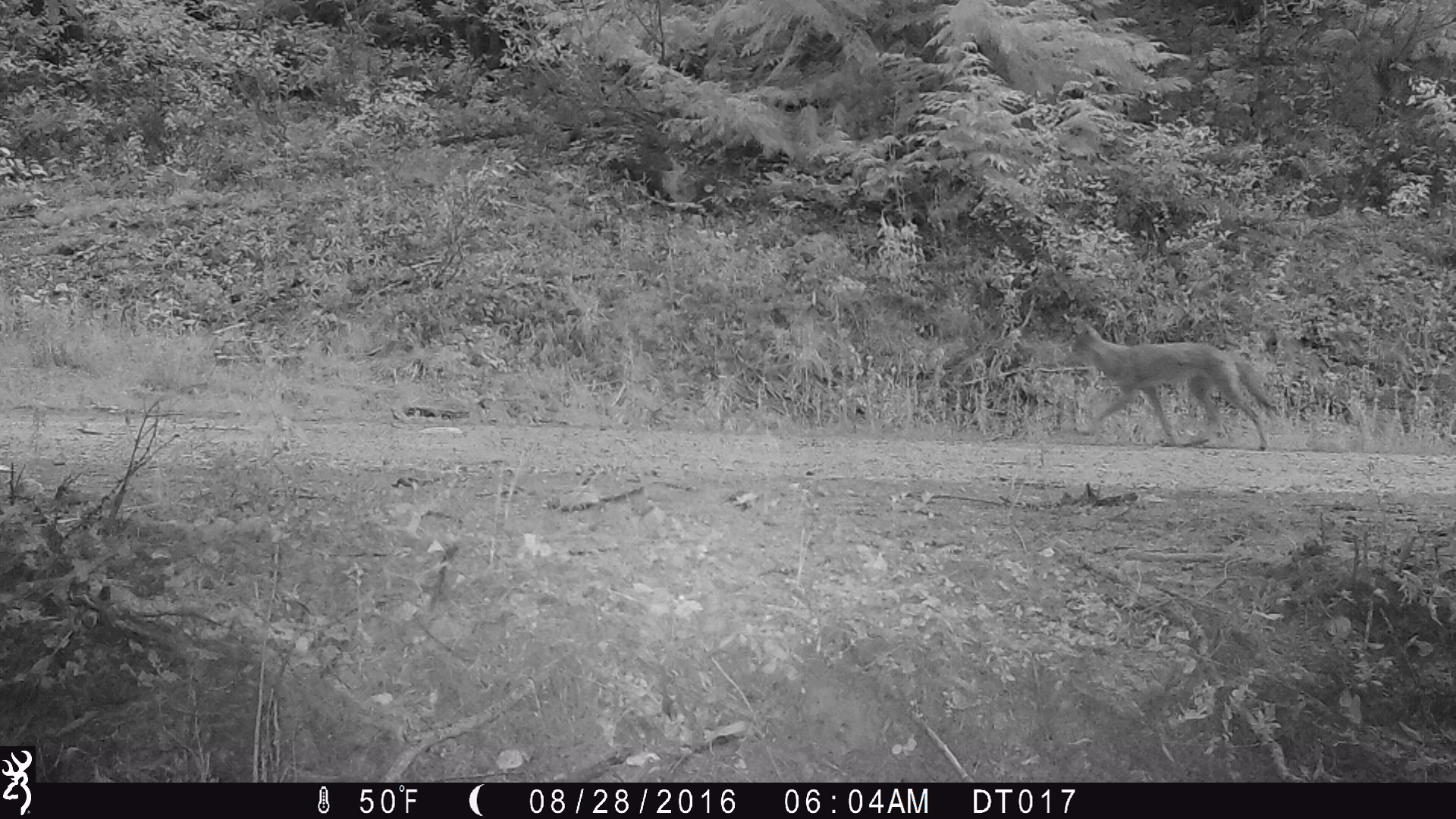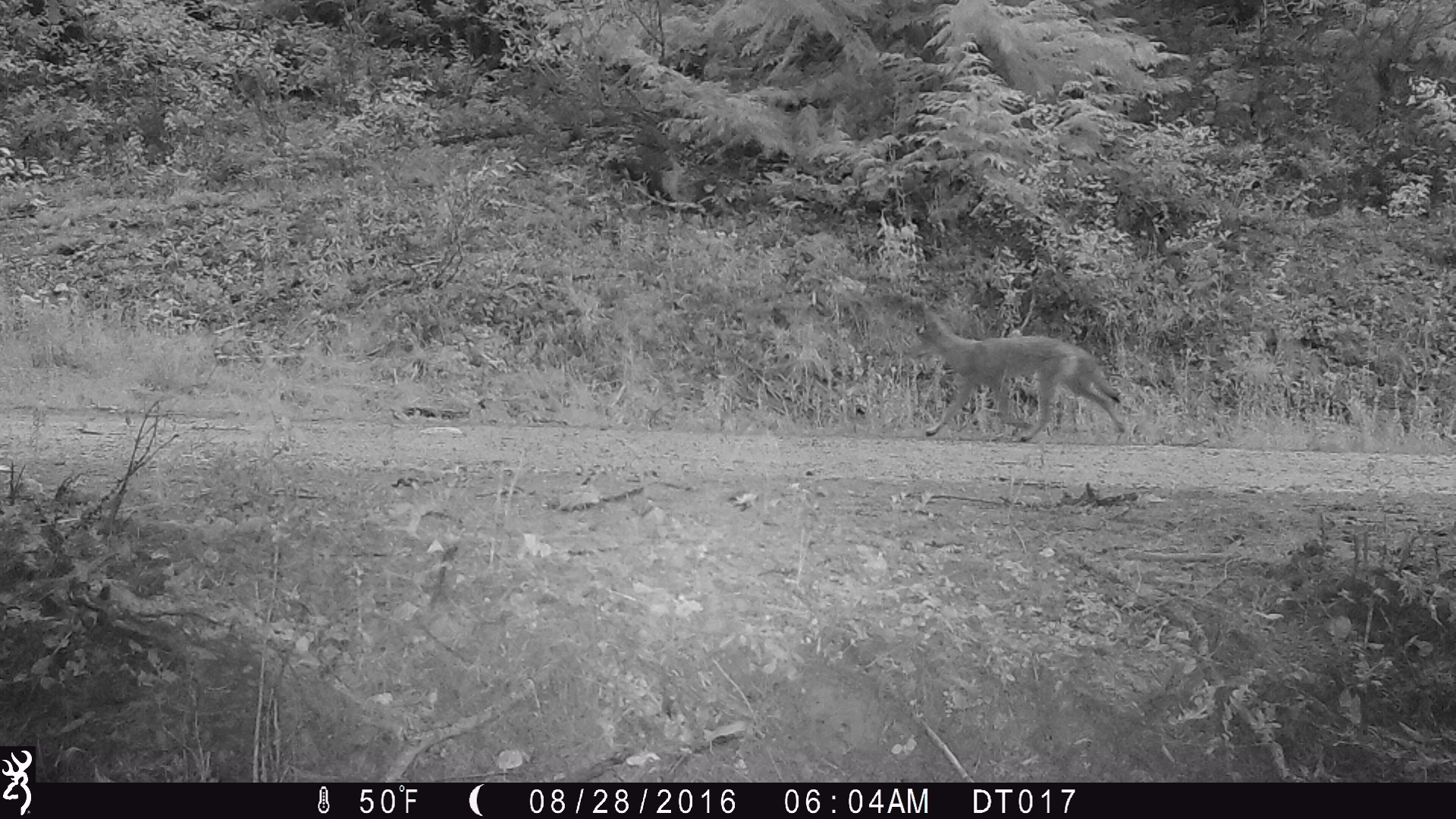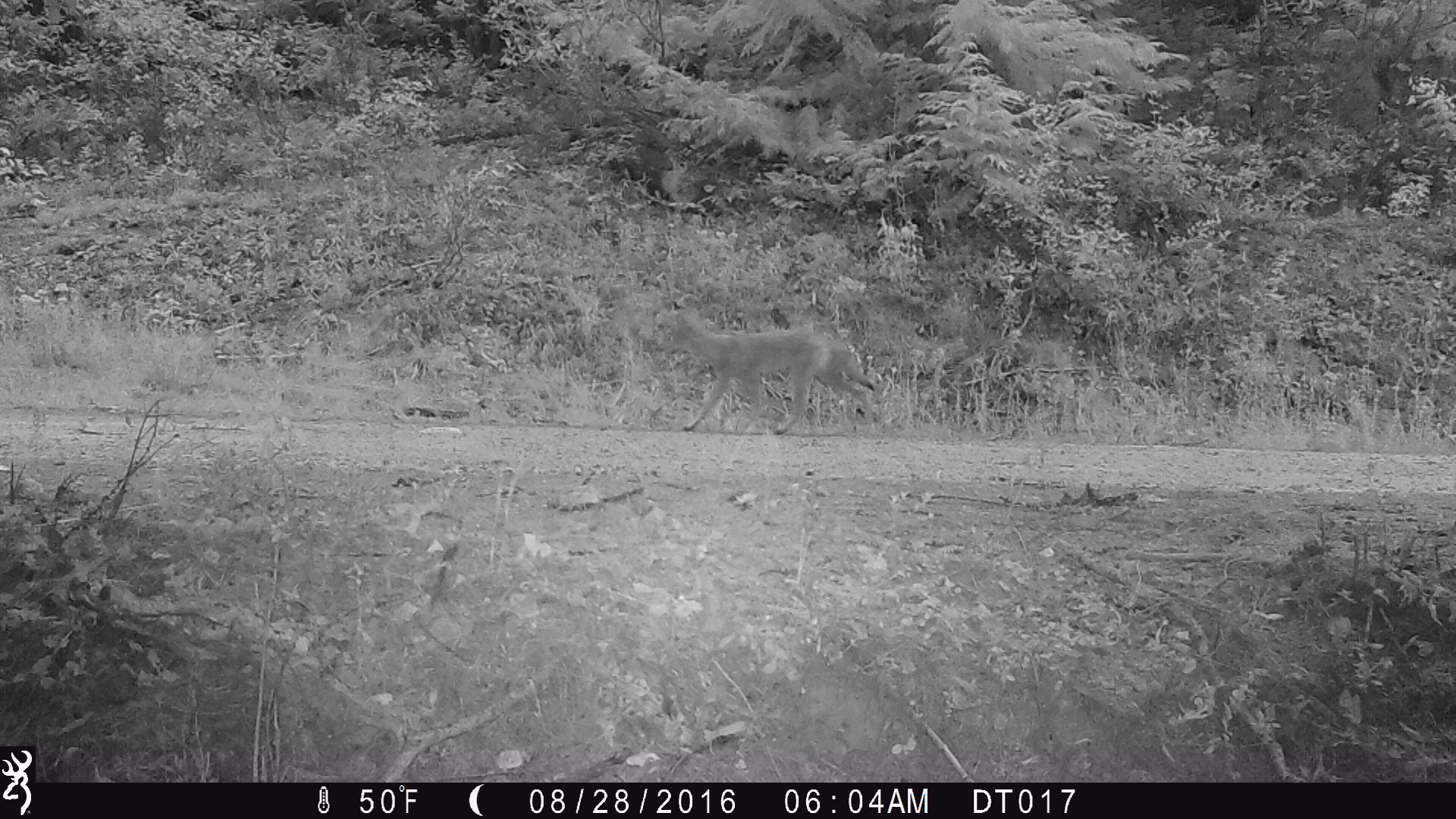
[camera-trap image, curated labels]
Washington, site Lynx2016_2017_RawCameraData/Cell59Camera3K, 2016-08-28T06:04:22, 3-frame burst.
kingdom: Animalia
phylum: Chordata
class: Mammalia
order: Carnivora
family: Canidae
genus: Canis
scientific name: Canis latrans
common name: coyote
Canis latrans (coyote). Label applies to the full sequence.